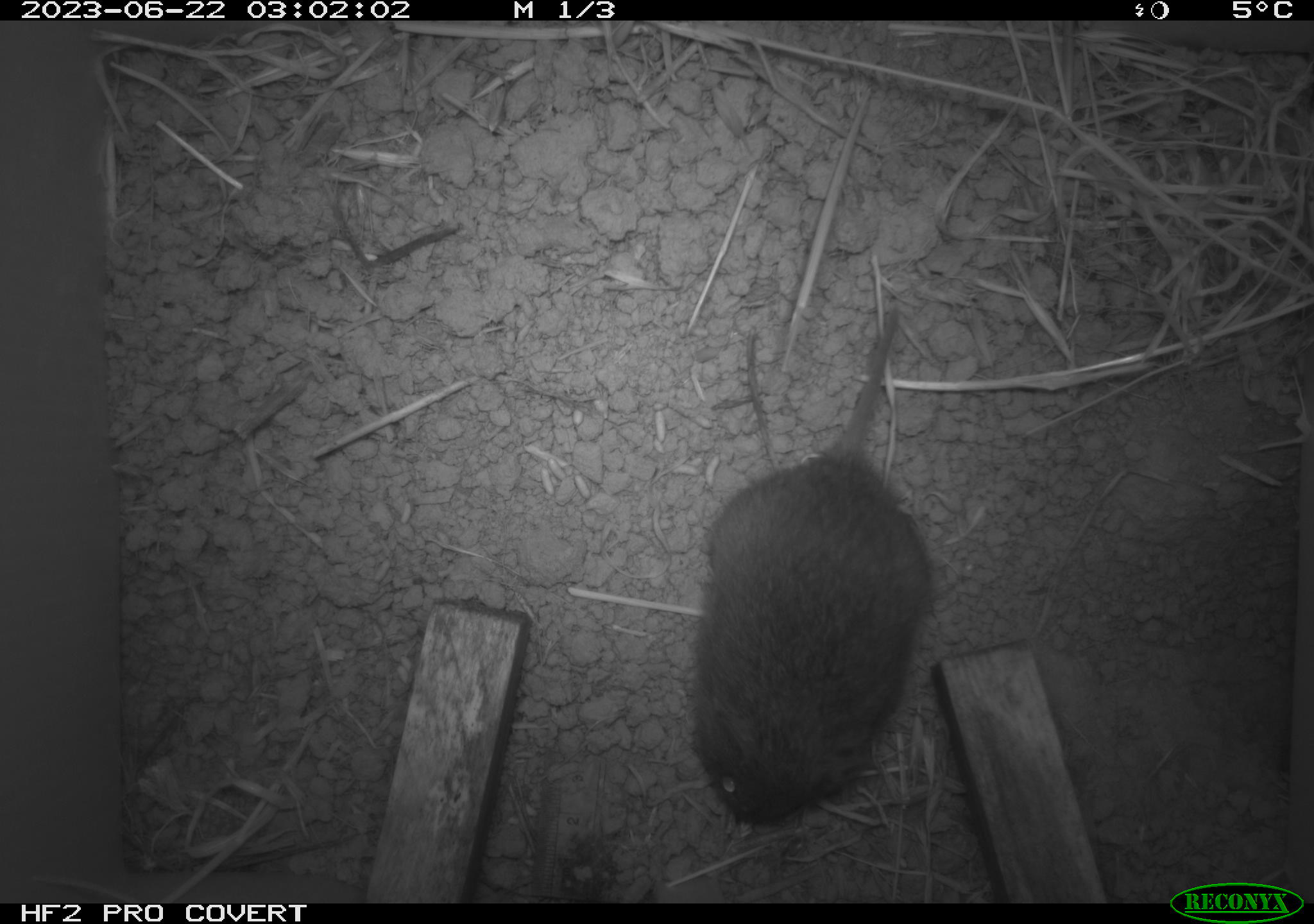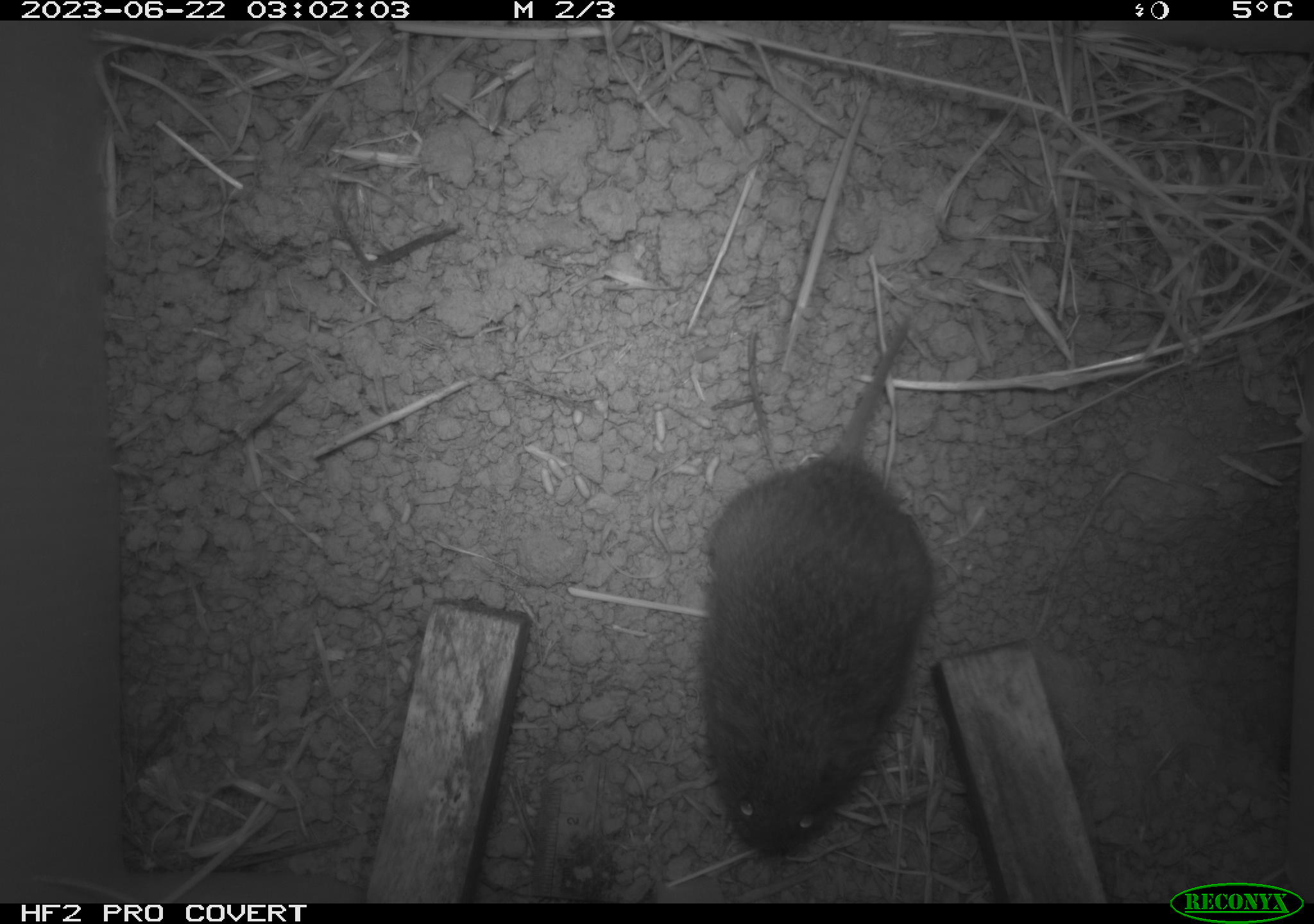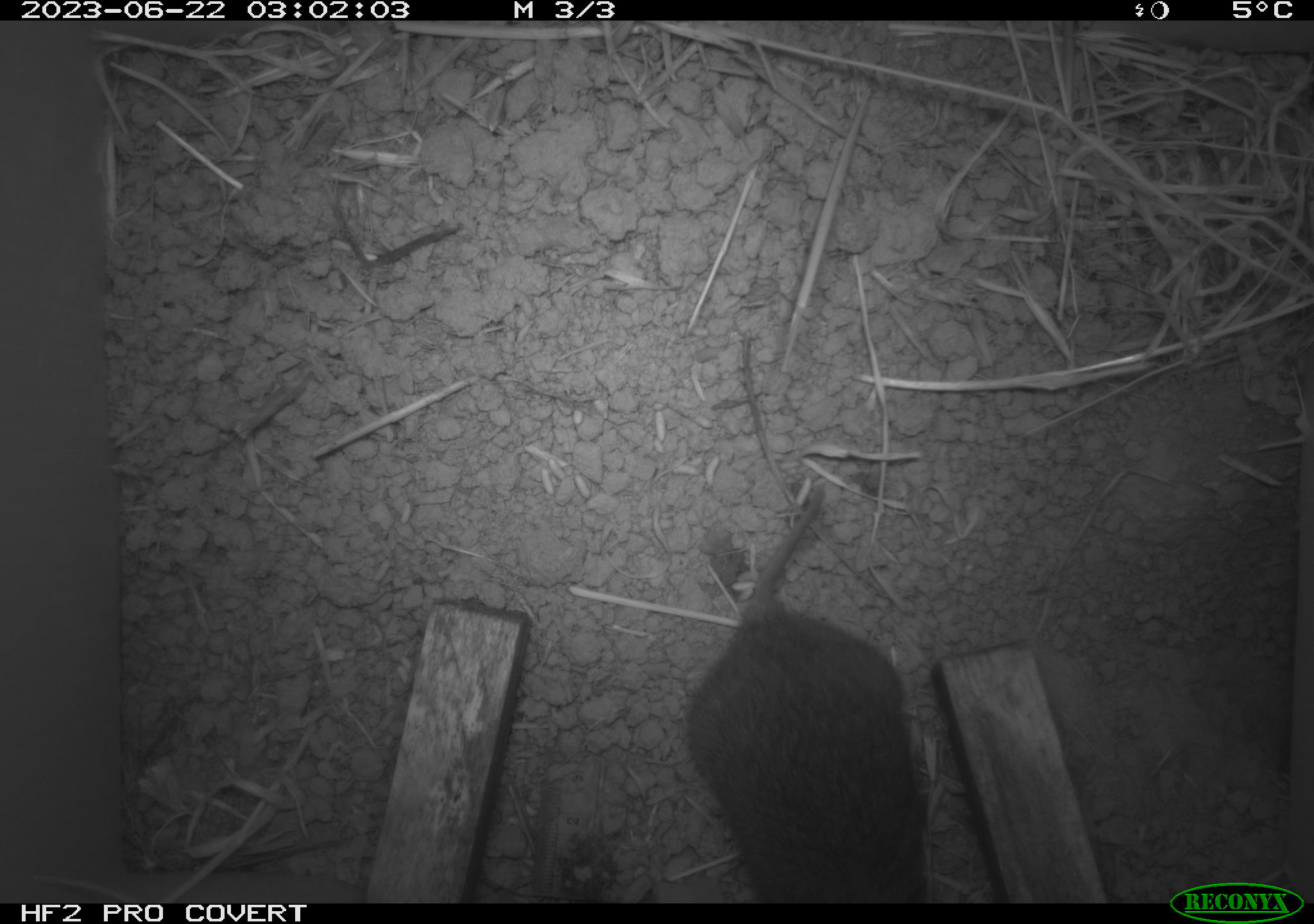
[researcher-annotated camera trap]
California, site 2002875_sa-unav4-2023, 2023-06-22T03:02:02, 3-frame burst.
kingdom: Animalia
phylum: Chordata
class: Mammalia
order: Rodentia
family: Cricetidae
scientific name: Arvicolinae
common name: voles, lemmings, and muskrats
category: arvicolinae subfamily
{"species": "arvicolinae subfamily (voles, lemmings, and muskrats) (Arvicolinae)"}